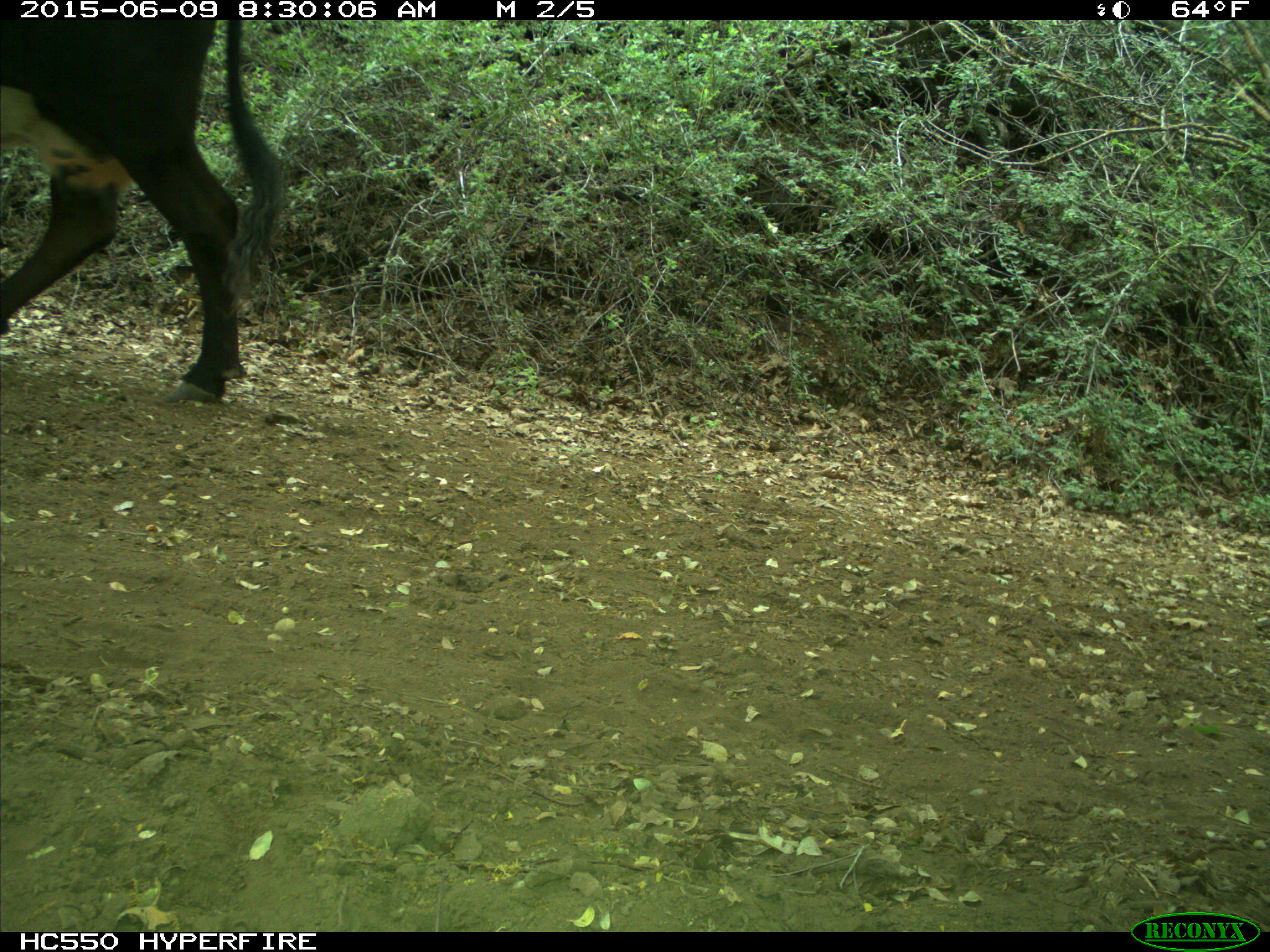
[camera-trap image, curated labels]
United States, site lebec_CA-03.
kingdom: Animalia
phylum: Chordata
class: Mammalia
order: Artiodactyla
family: Bovidae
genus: Bos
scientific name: Bos taurus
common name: domestic cow